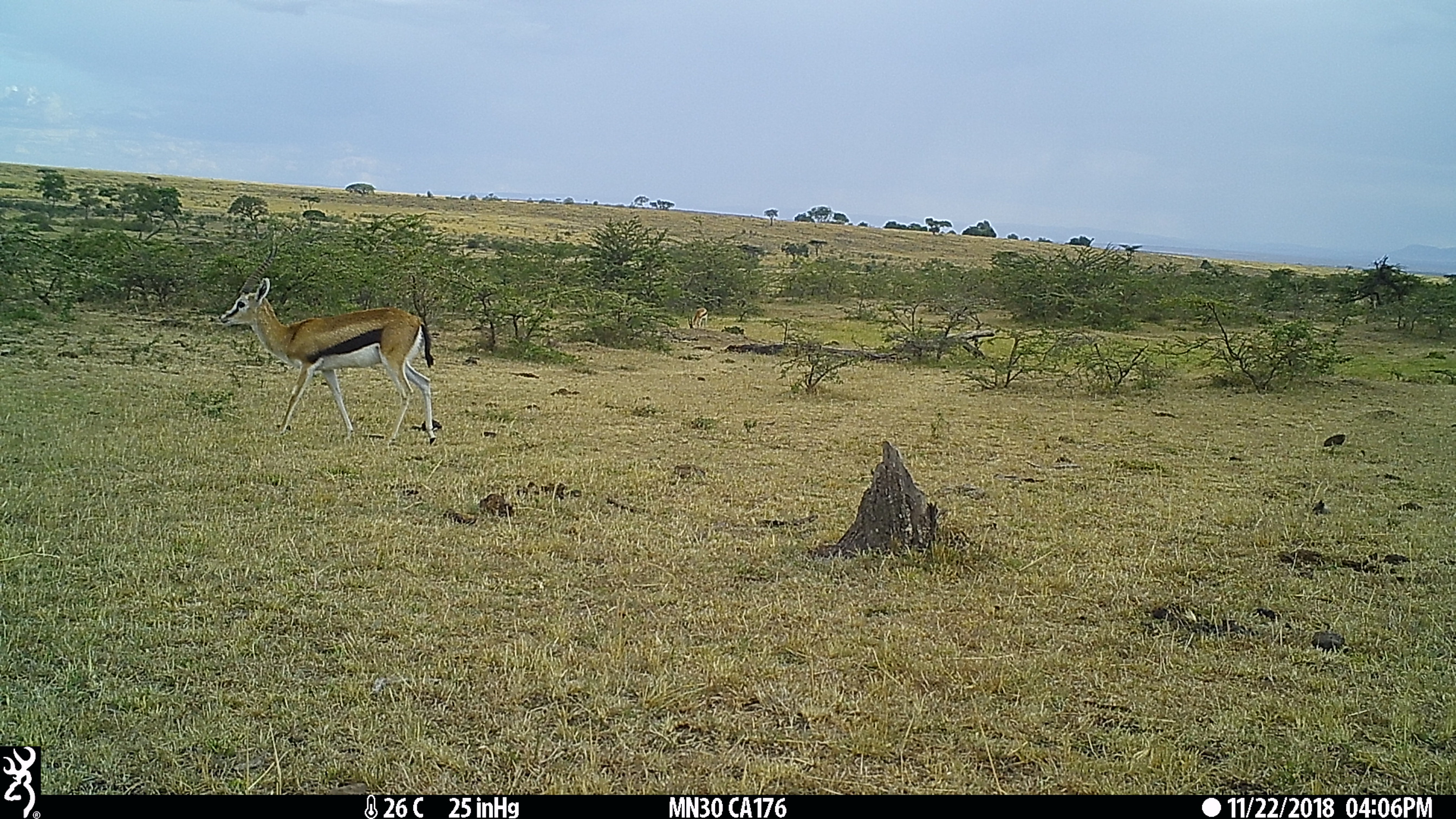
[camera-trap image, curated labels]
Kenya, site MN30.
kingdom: Animalia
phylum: Chordata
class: Mammalia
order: Artiodactyla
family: Bovidae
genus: Eudorcas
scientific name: Eudorcas thomsonii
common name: thomon's gazelle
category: gazelle thomsons